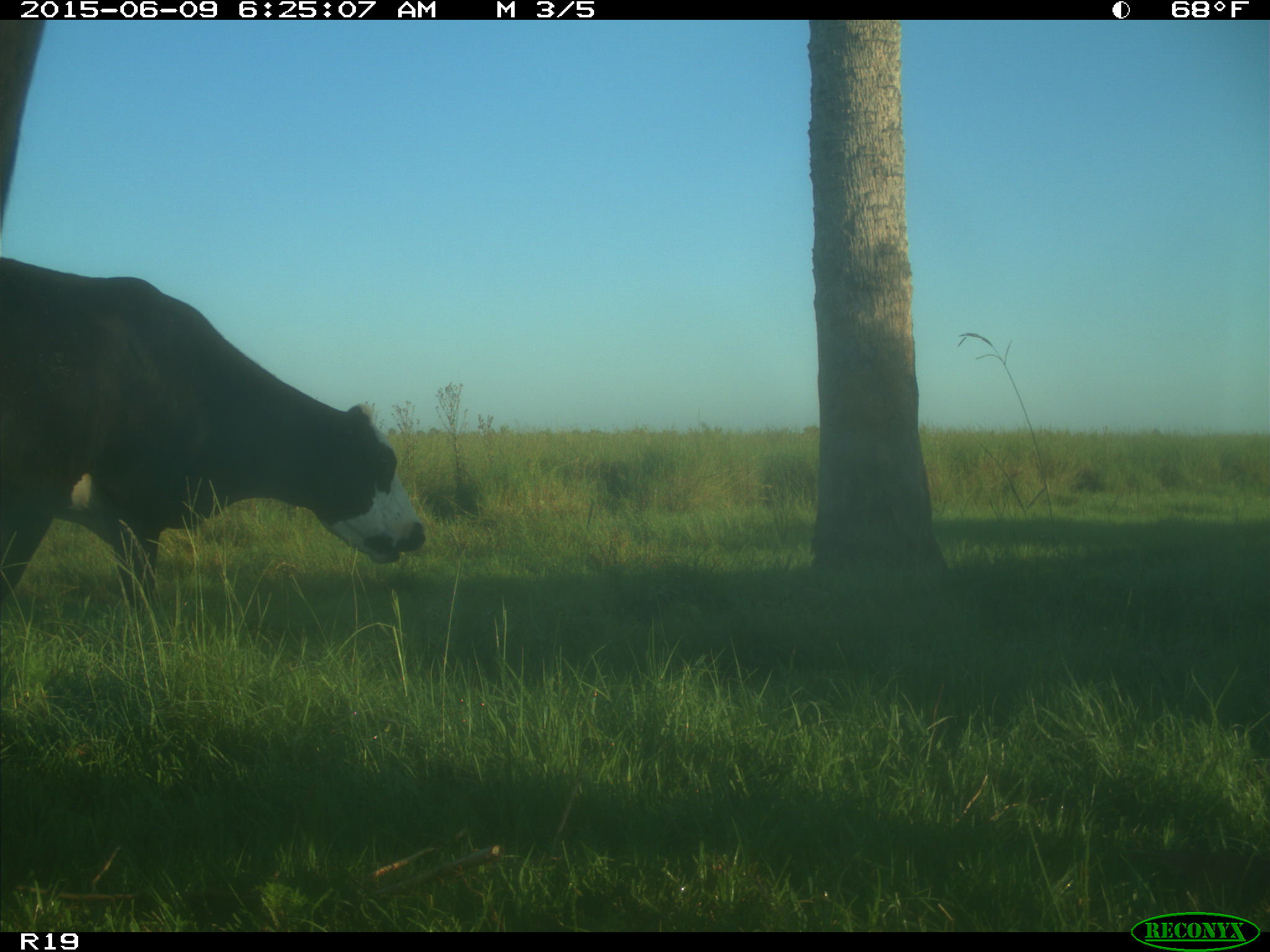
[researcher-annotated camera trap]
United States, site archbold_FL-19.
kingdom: Animalia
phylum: Chordata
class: Mammalia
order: Artiodactyla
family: Bovidae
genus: Bos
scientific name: Bos taurus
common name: domestic cow